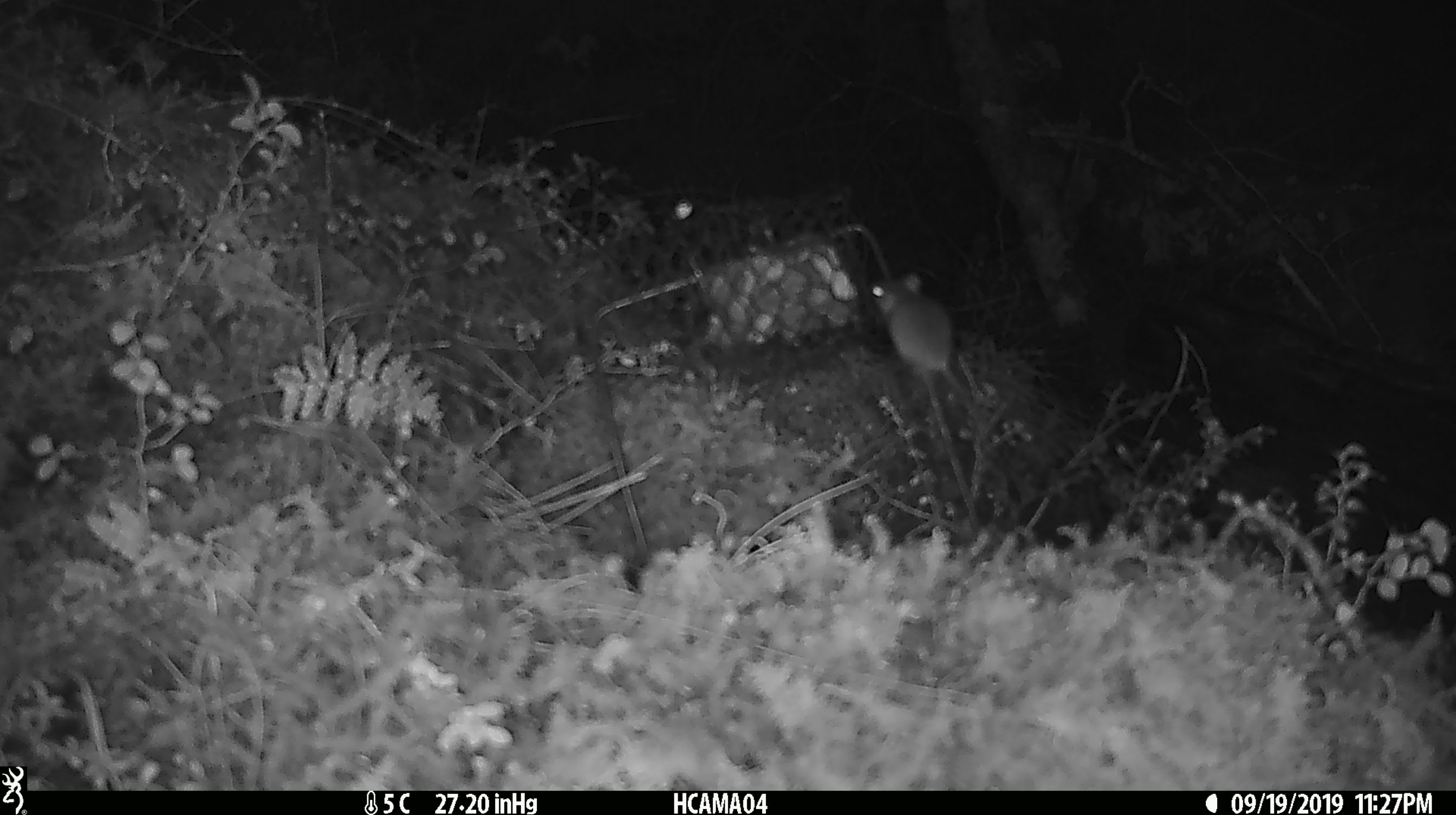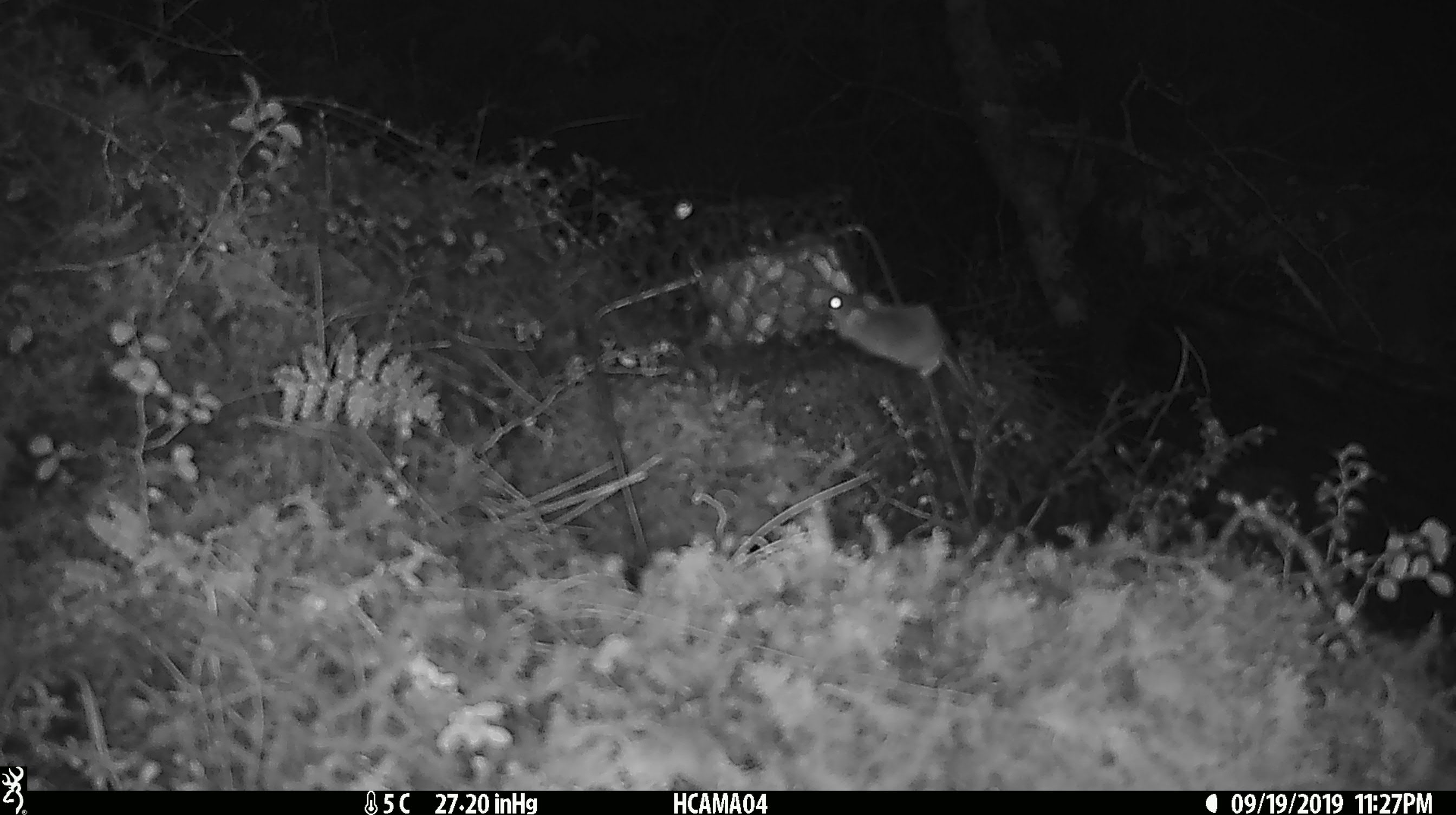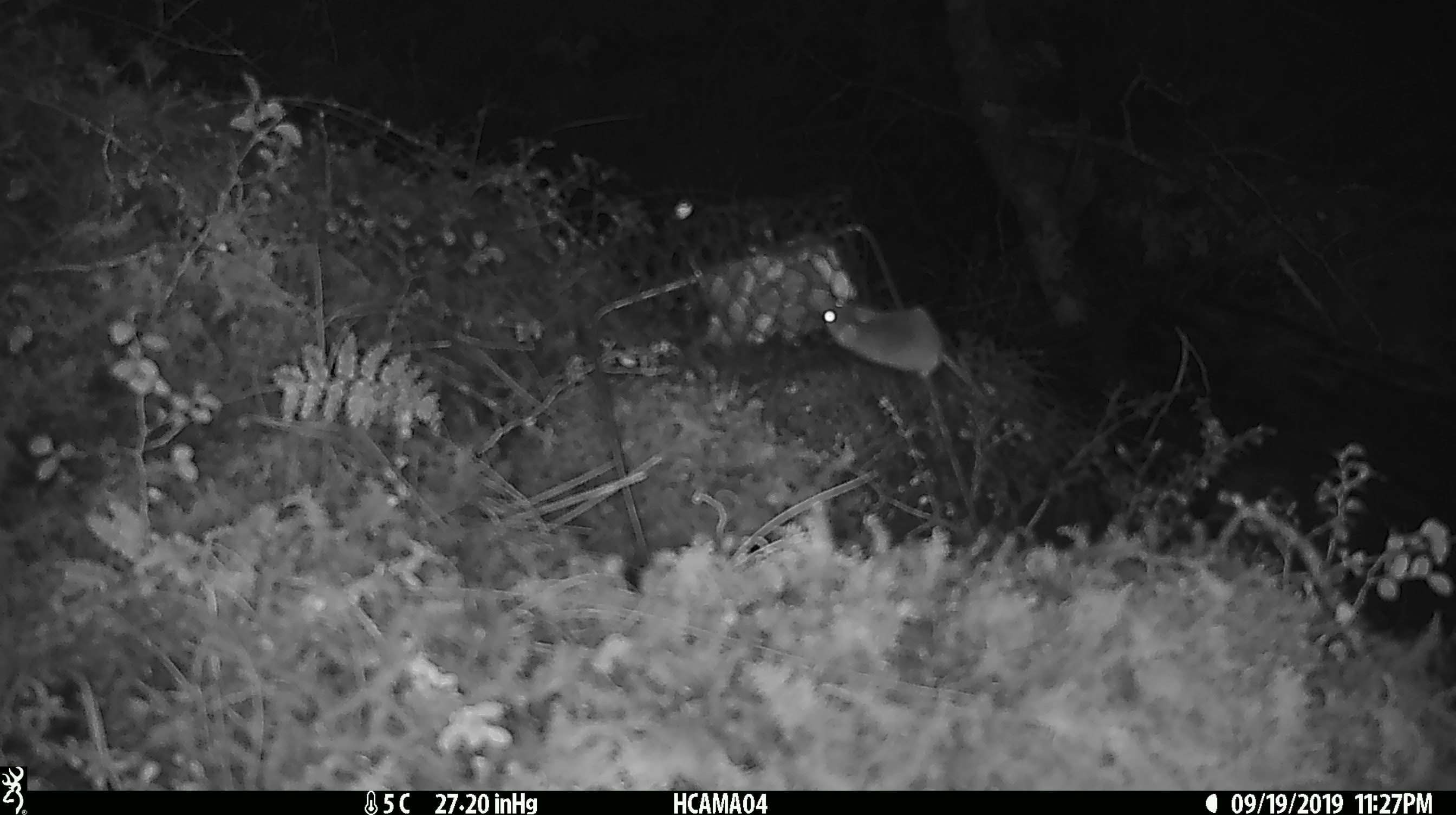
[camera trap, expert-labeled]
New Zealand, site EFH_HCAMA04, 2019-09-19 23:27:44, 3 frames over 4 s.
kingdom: Animalia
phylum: Chordata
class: Mammalia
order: Rodentia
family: Muridae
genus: Mus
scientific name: Mus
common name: mouse